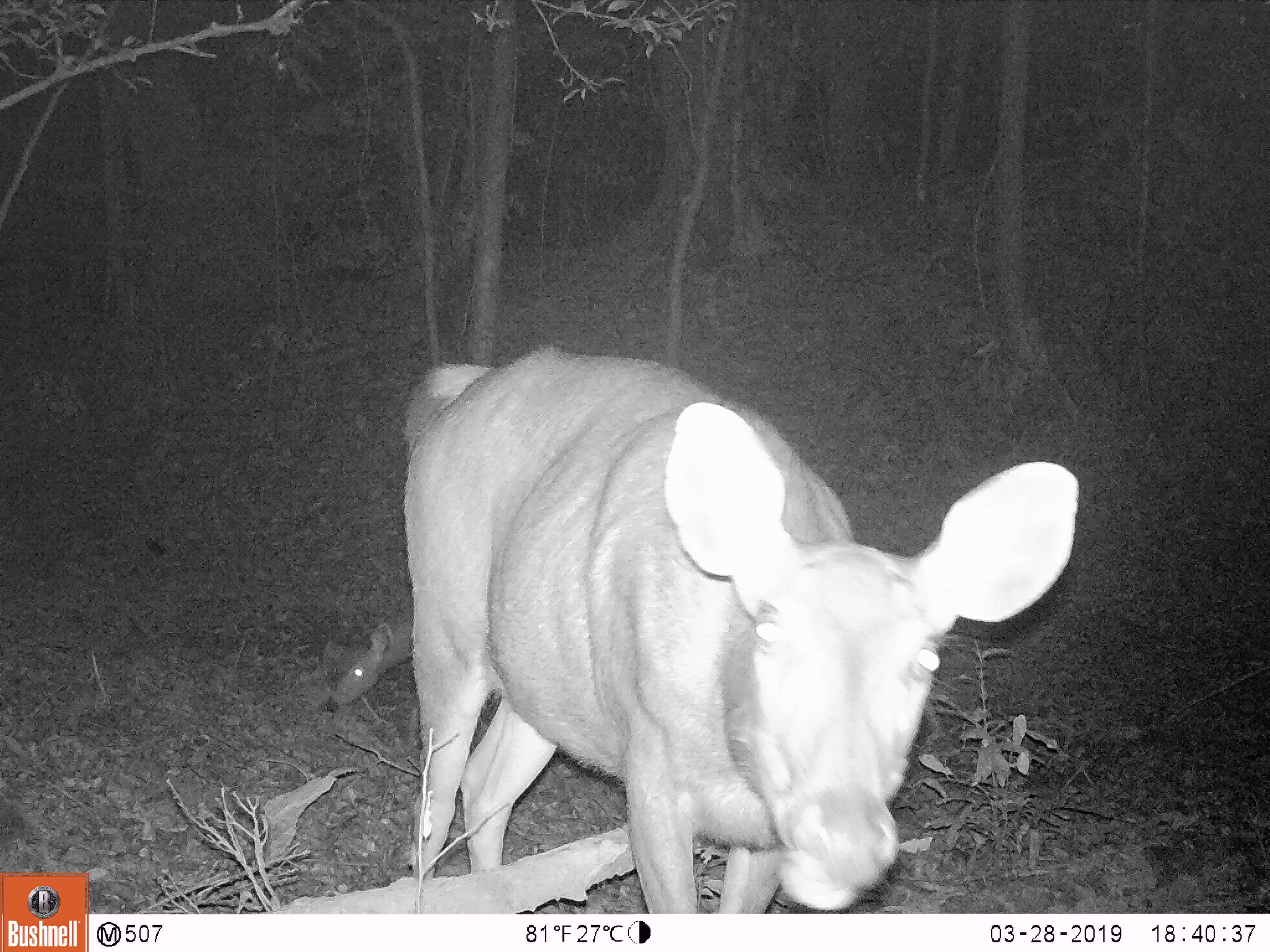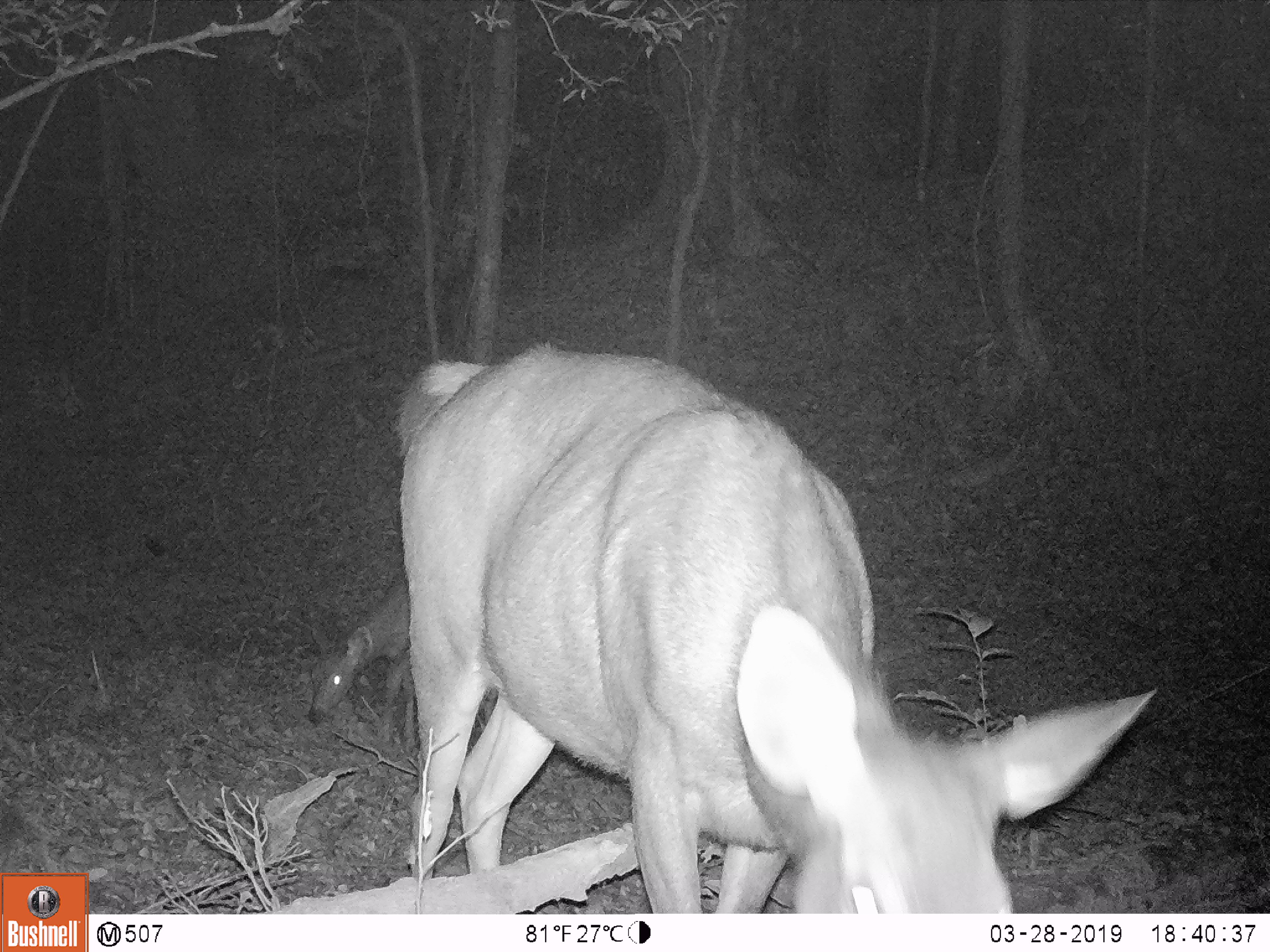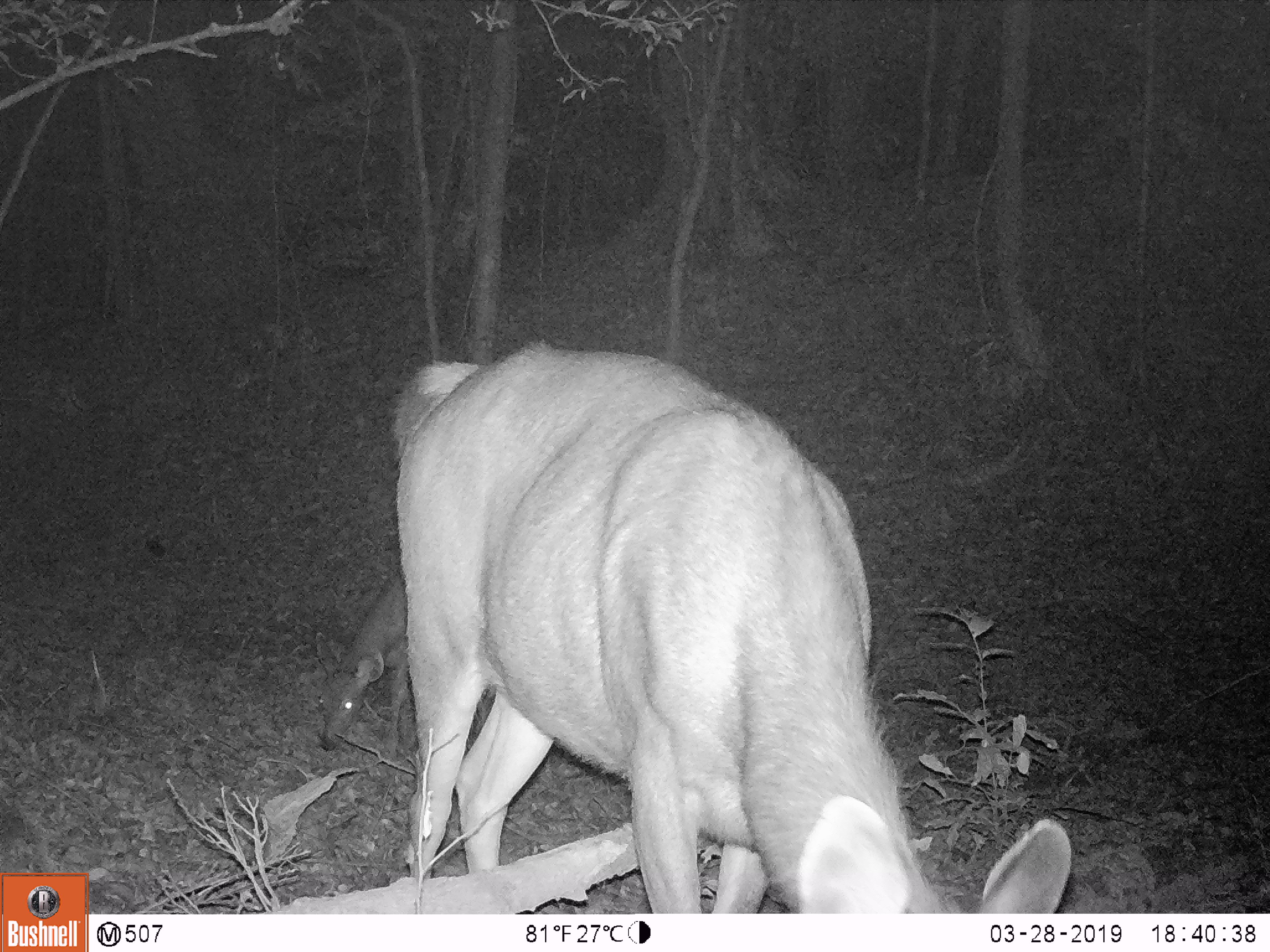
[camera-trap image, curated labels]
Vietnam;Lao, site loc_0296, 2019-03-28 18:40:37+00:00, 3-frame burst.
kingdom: Animalia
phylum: Chordata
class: Mammalia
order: Artiodactyla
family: Cervidae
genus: Rusa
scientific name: Rusa unicolor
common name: sambar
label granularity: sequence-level